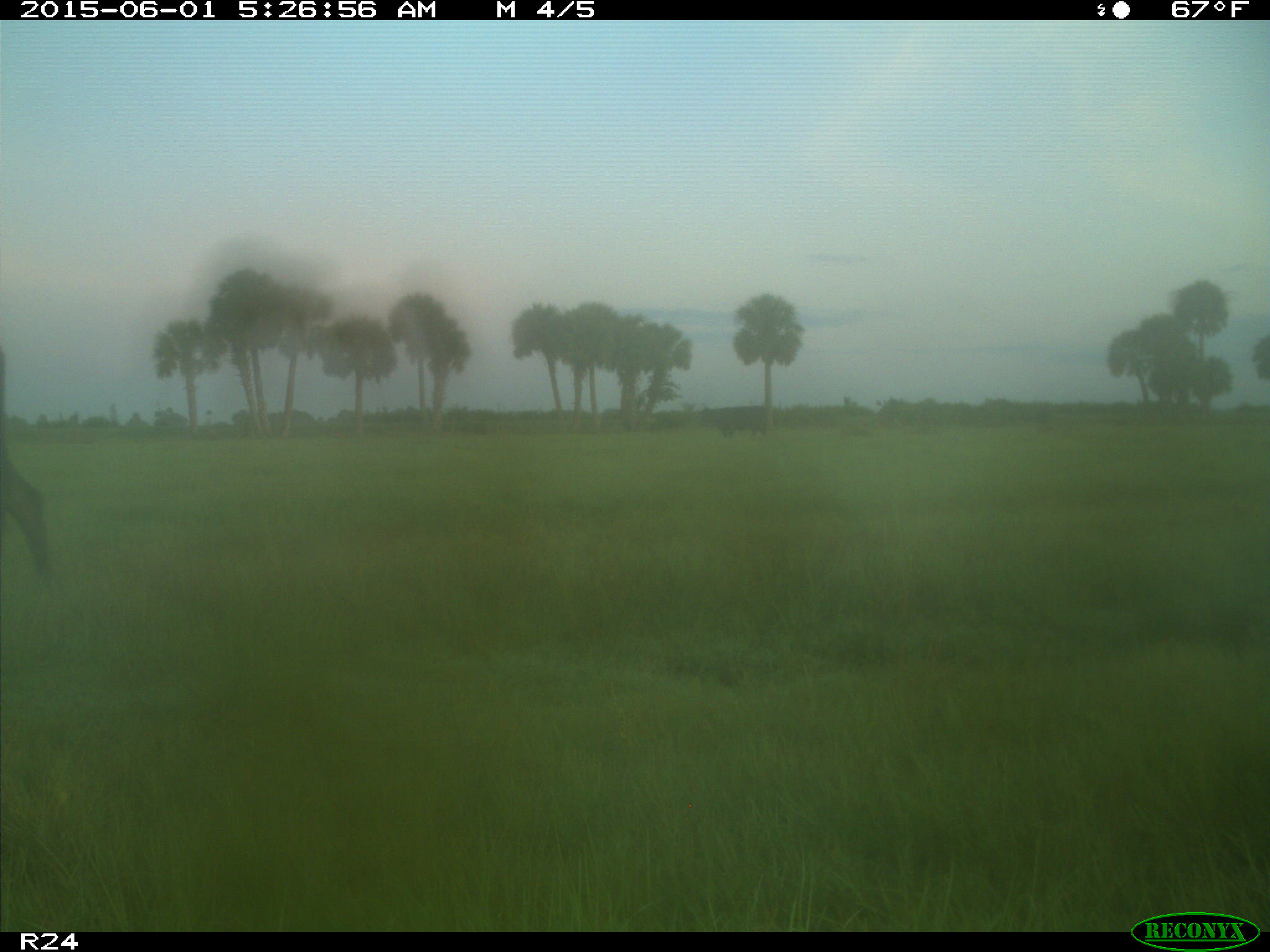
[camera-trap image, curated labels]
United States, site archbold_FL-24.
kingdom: Animalia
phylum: Chordata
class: Mammalia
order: Artiodactyla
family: Bovidae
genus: Bos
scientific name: Bos taurus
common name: domestic cow